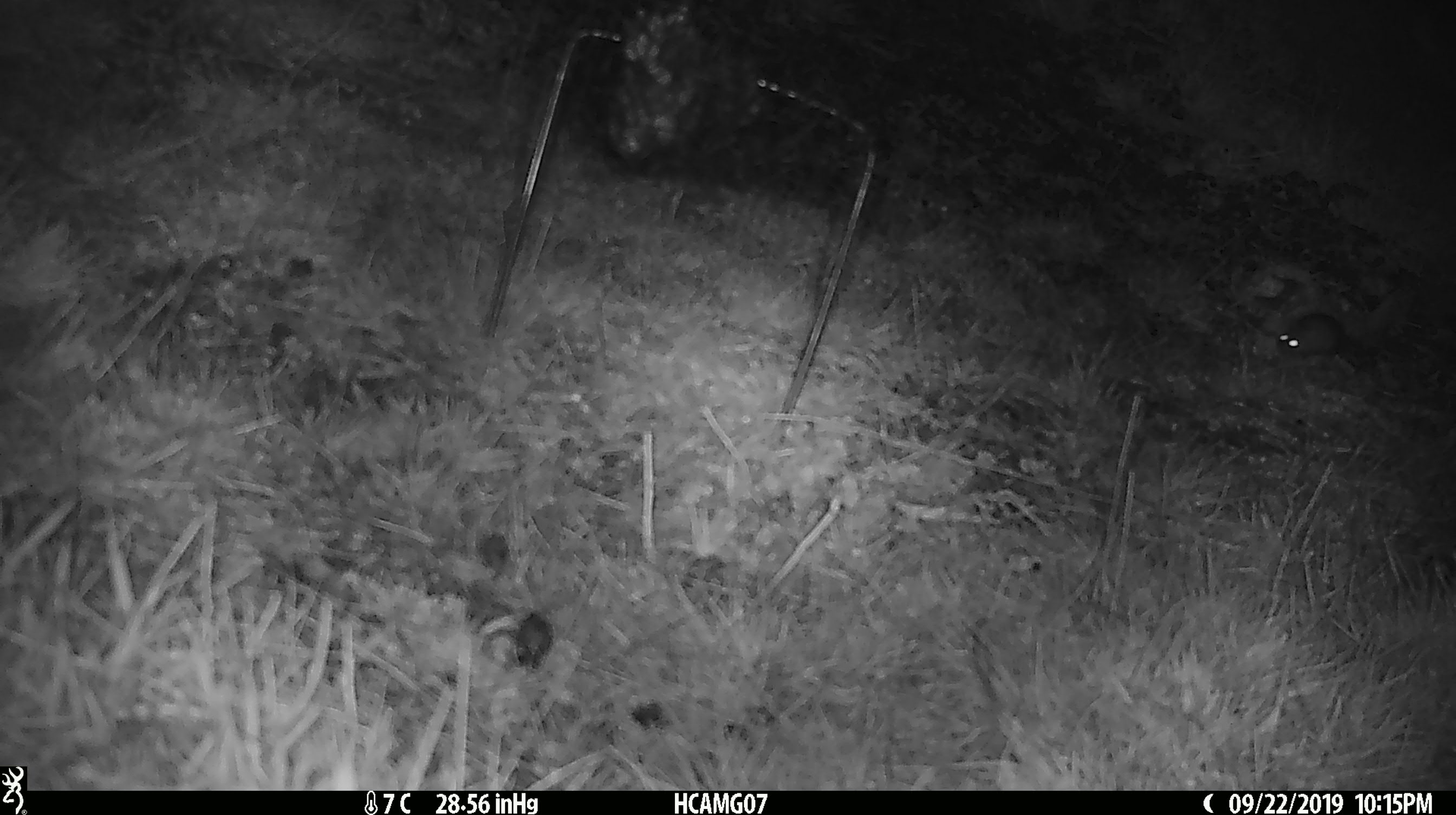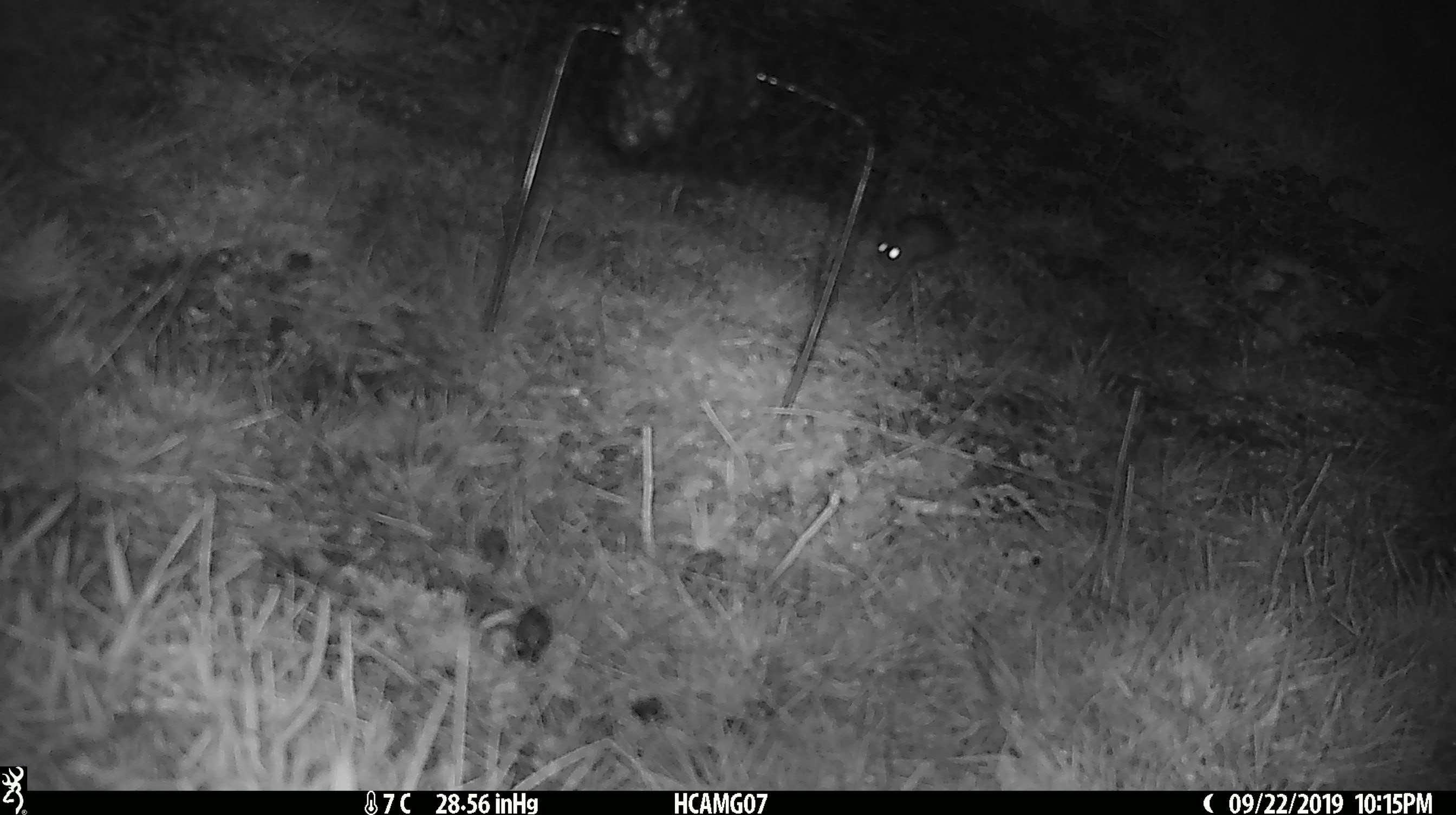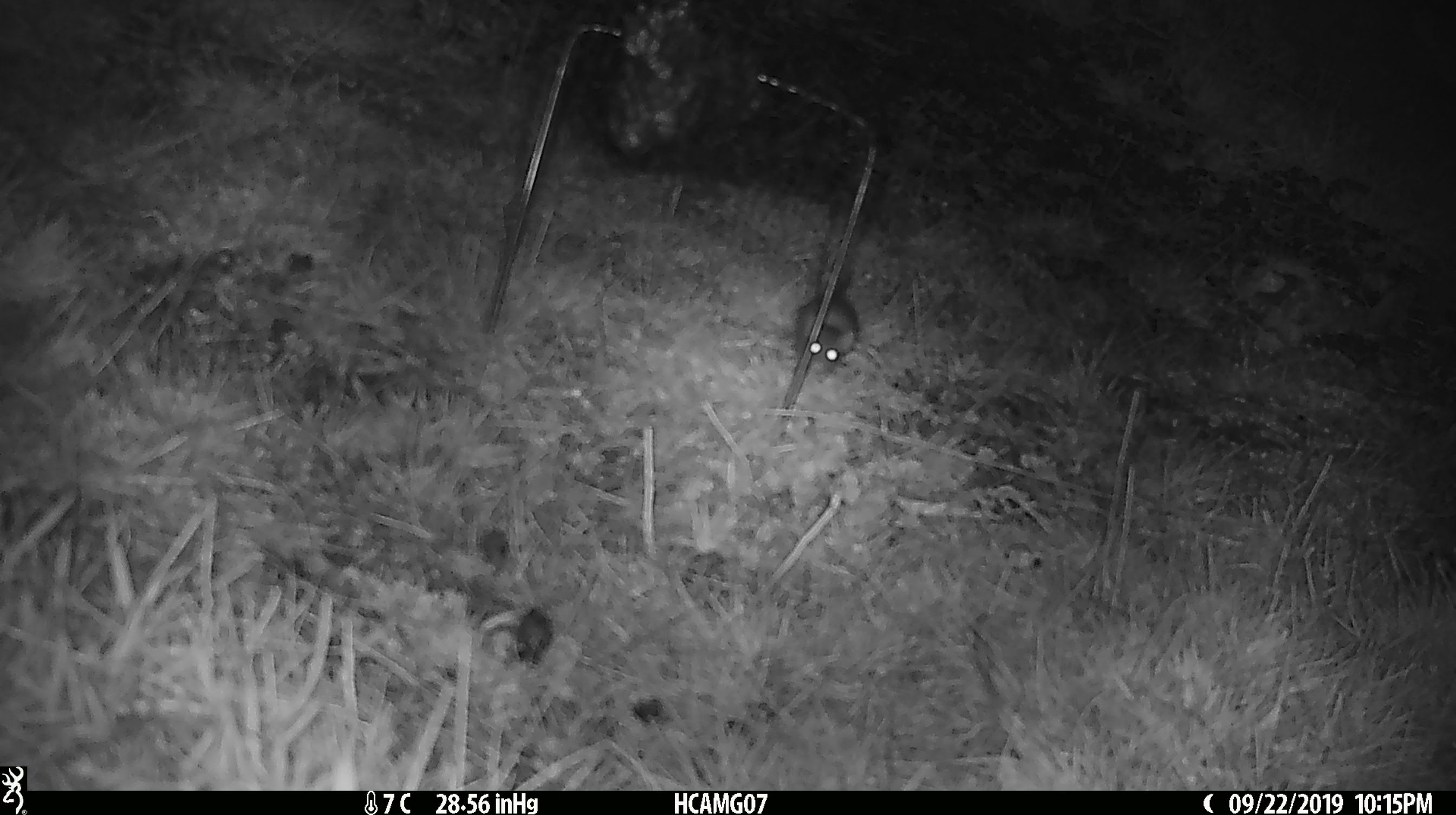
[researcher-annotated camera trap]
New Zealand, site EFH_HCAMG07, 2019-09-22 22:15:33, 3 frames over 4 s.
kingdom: Animalia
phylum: Chordata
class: Mammalia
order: Rodentia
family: Muridae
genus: Mus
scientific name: Mus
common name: mouse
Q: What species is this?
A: Mouse (Mus).